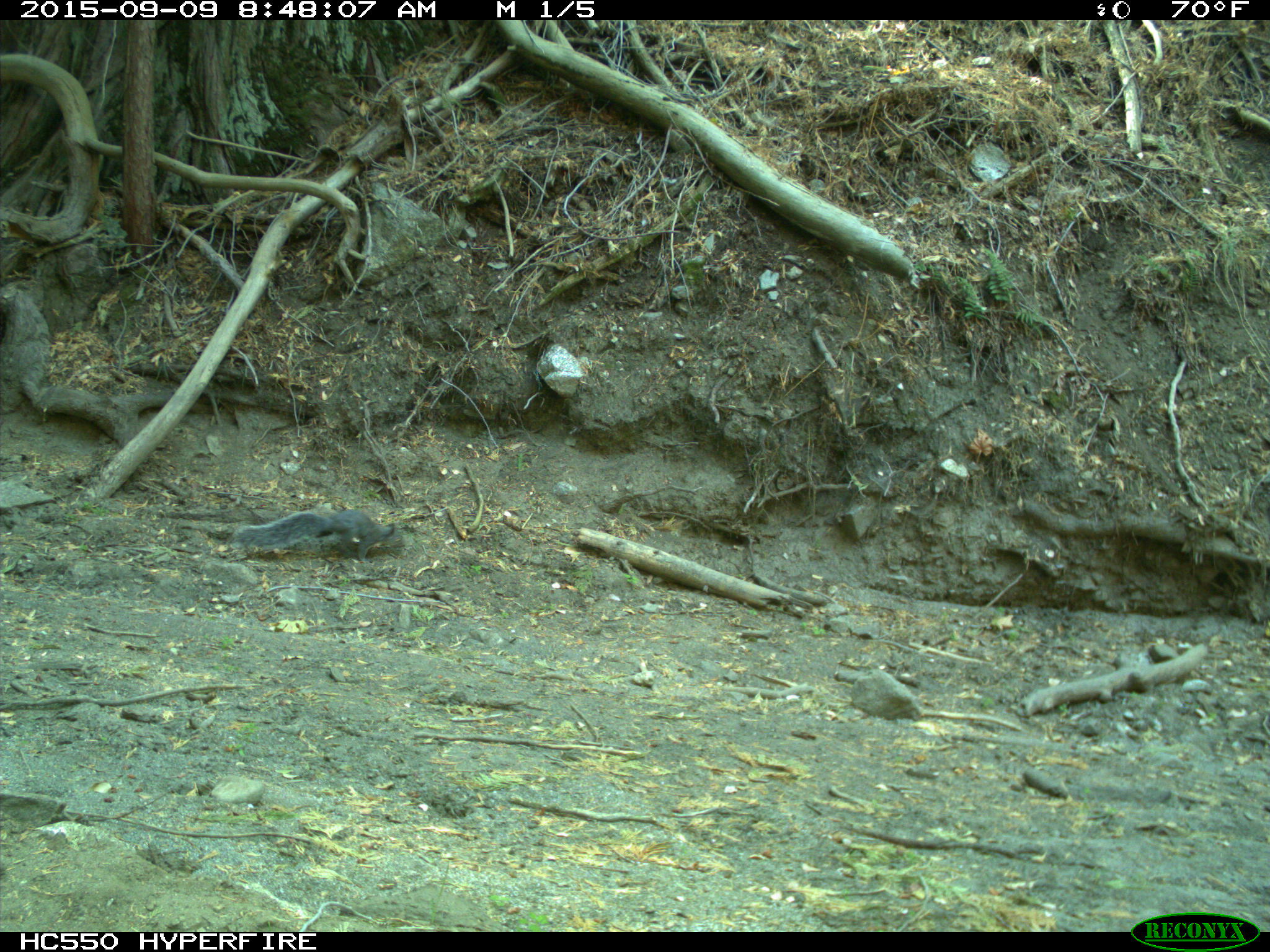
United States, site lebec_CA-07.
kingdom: Animalia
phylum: Chordata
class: Mammalia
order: Rodentia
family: Sciuridae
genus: Sciurus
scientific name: Sciurus carolinensis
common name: eastern gray squirrel